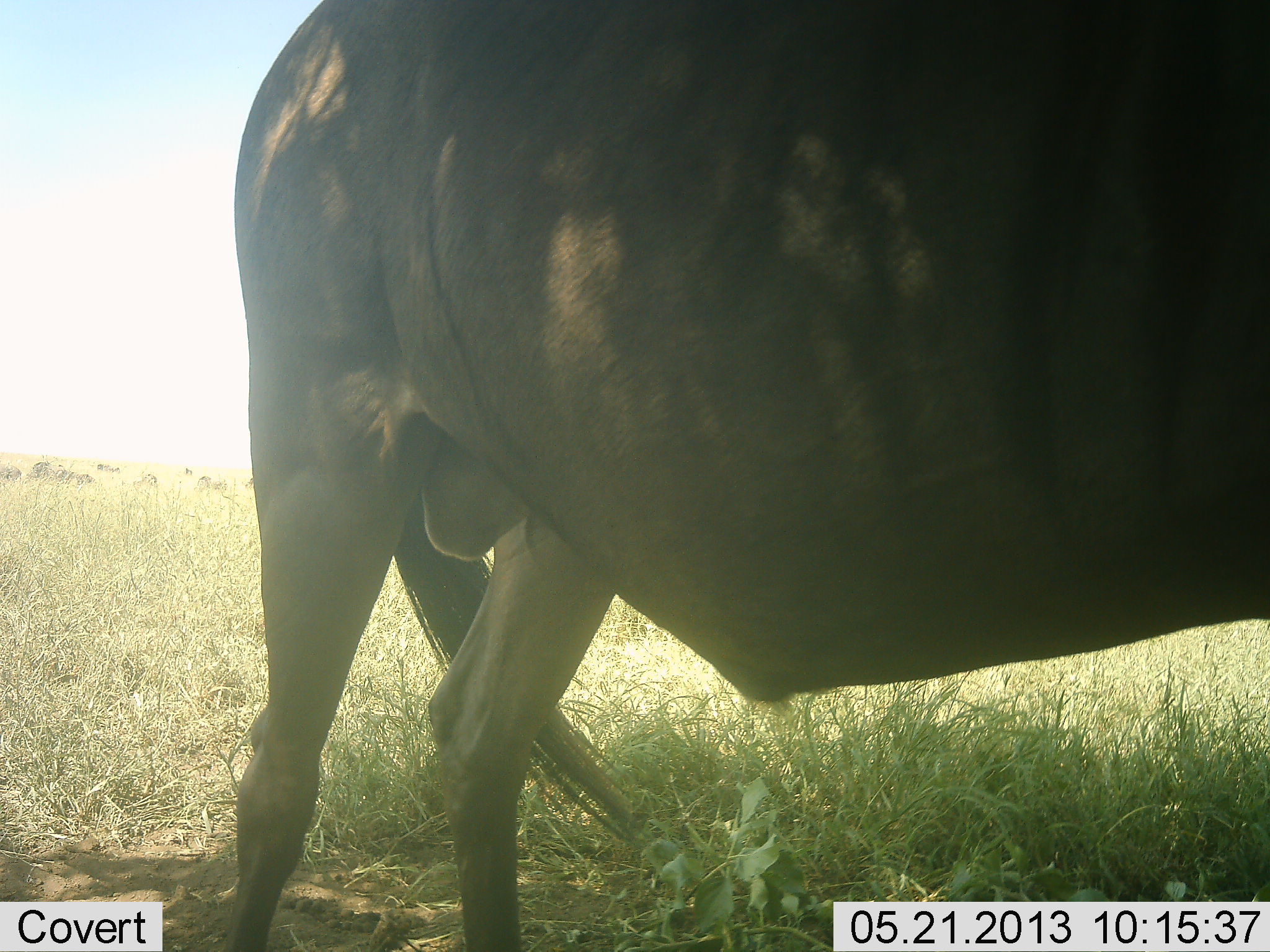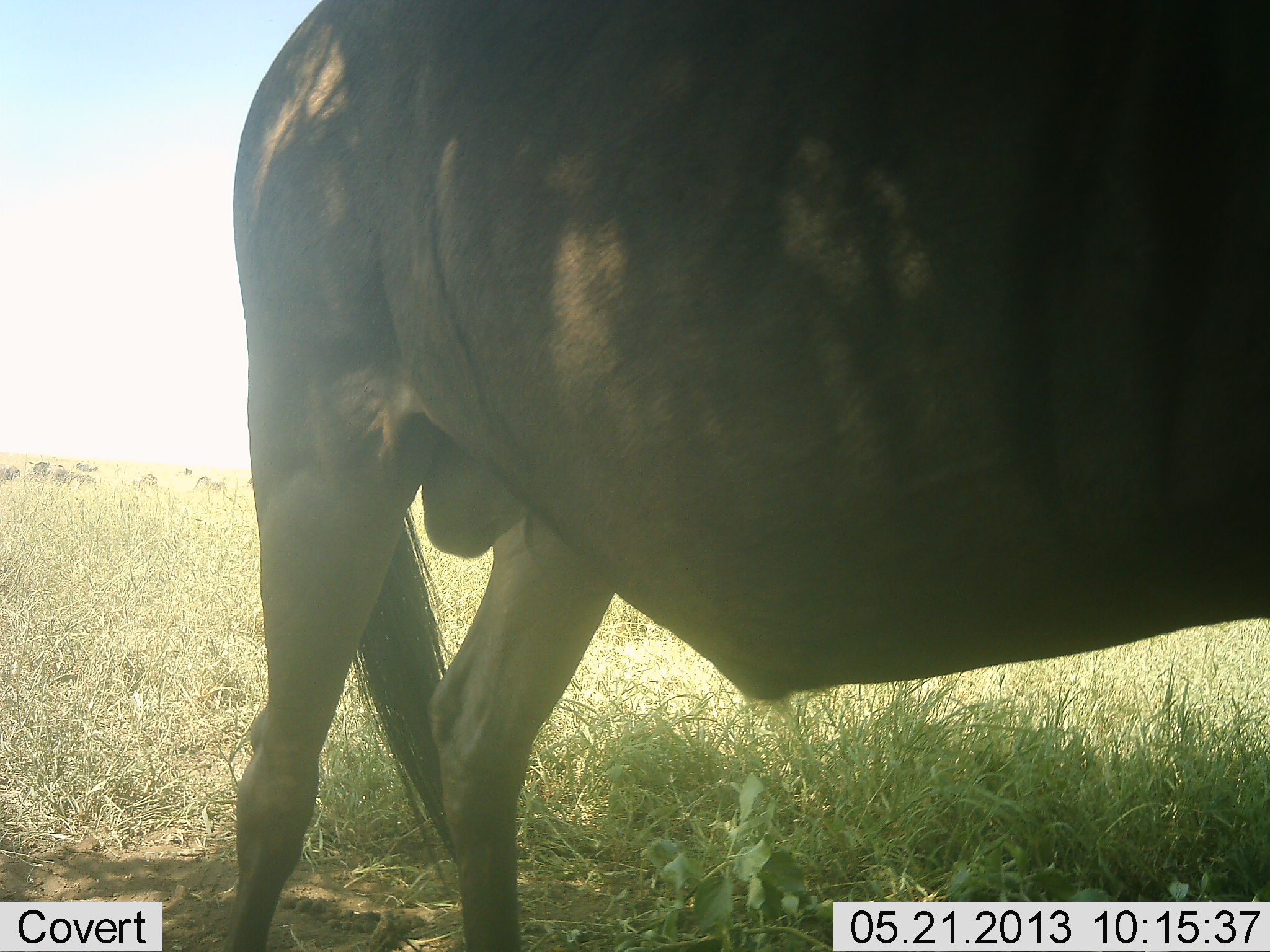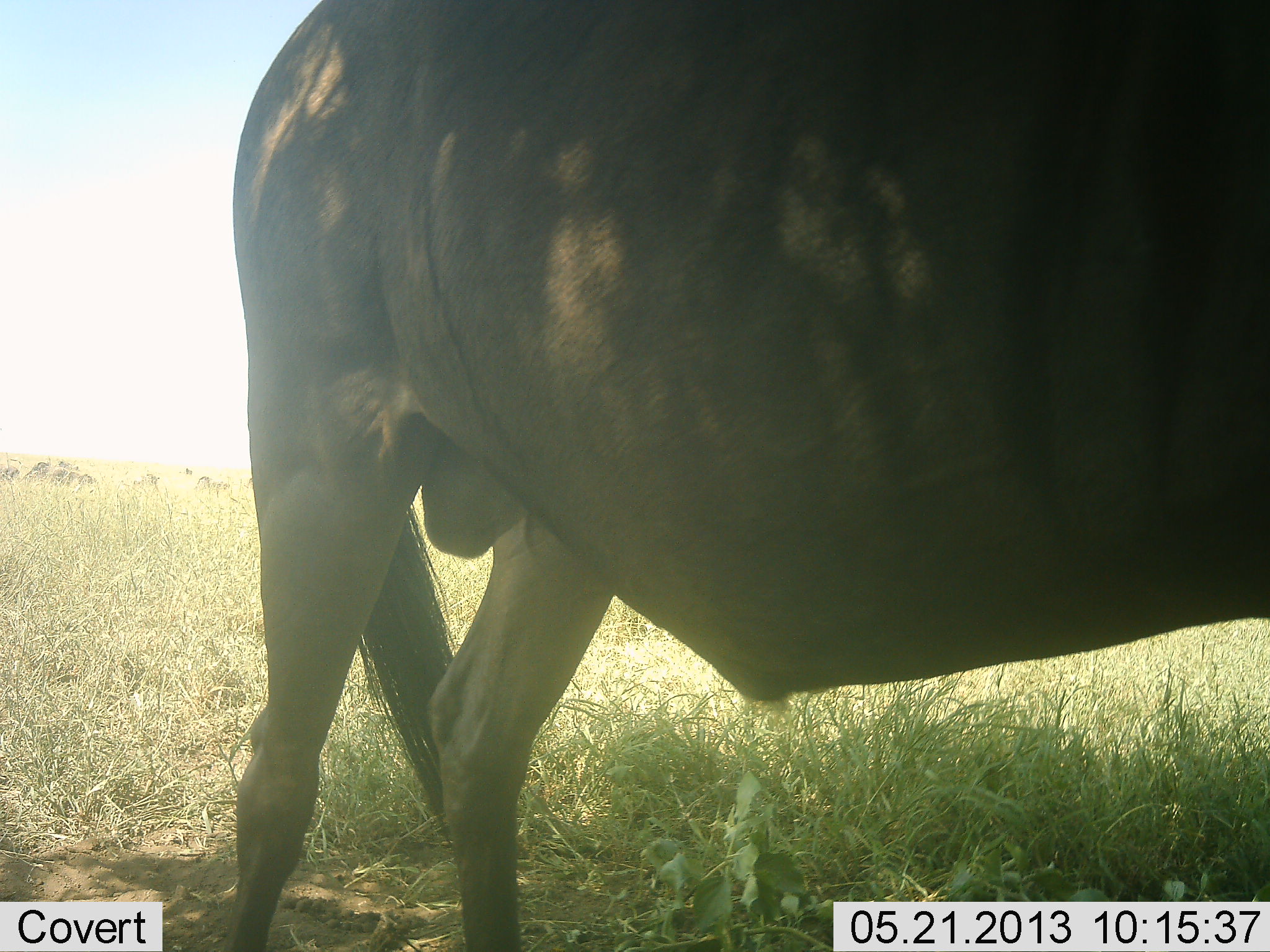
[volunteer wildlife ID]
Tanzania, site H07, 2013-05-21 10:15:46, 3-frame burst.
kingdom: Animalia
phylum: Chordata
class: Mammalia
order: Artiodactyla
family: Bovidae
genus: Connochaetes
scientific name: Connochaetes taurinus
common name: blue wildebeest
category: wildebeest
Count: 1.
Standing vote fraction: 100%.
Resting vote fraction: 7%.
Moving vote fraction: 7%.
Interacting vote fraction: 0%.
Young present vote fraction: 0%.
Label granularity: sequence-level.